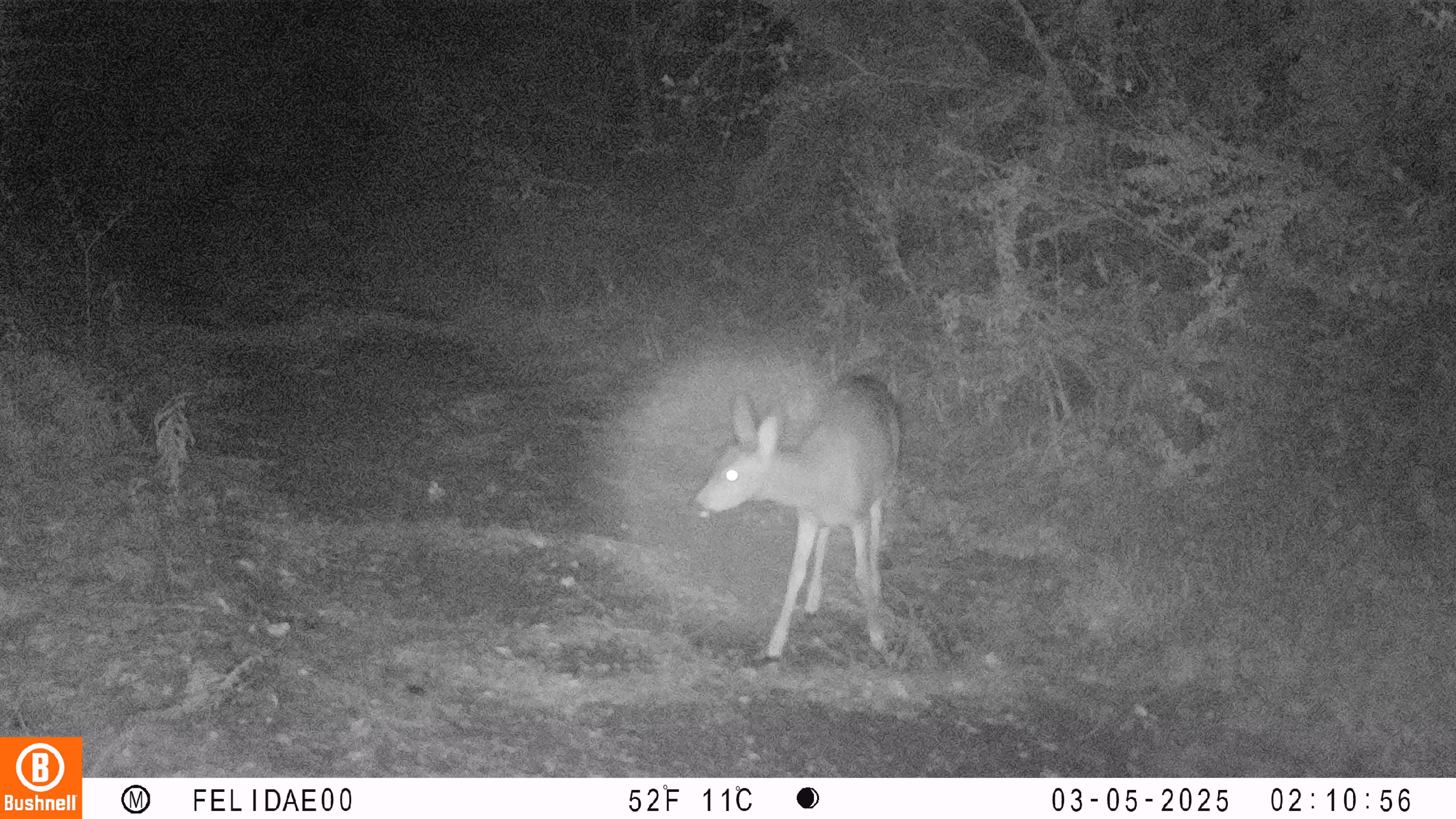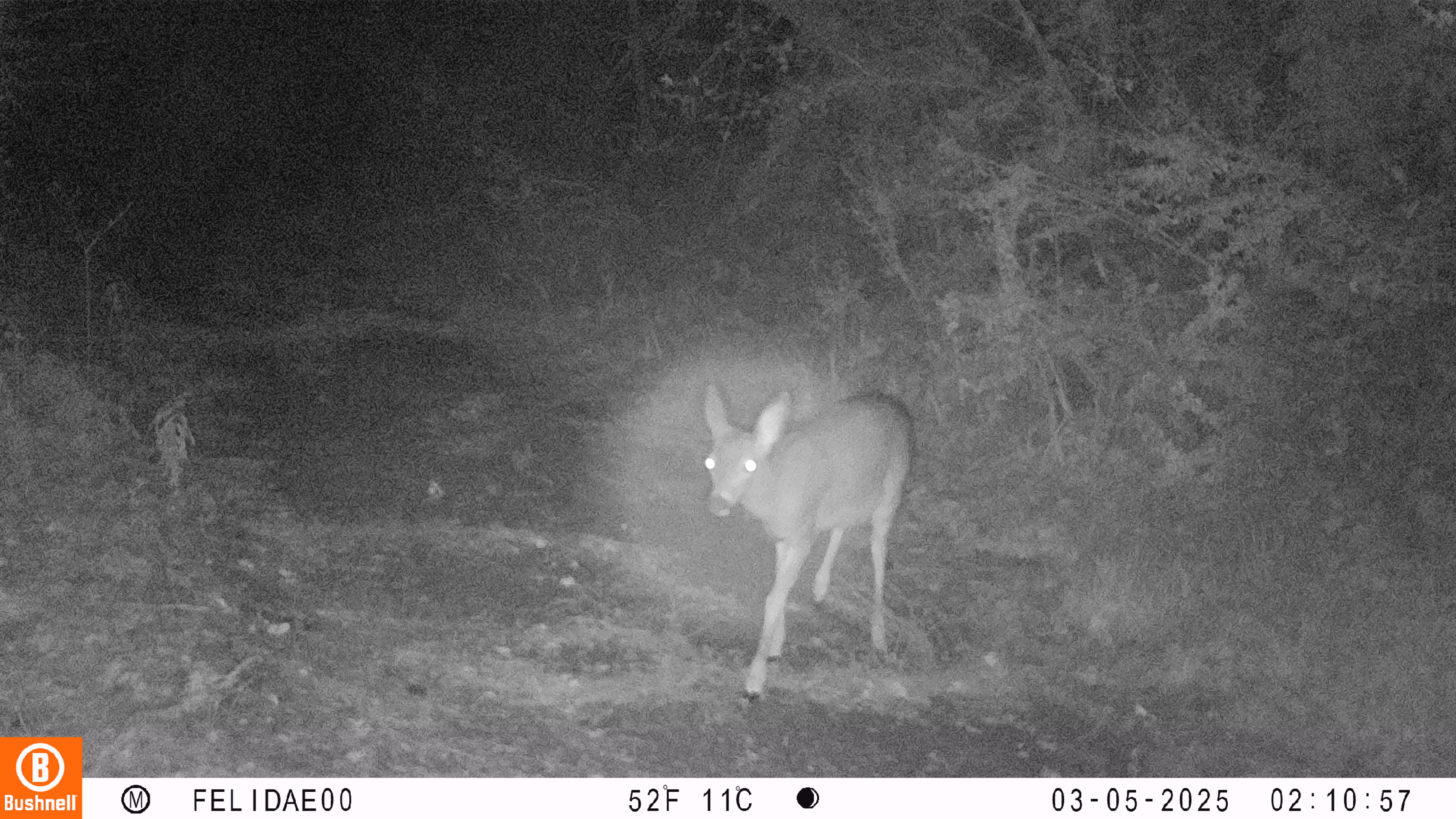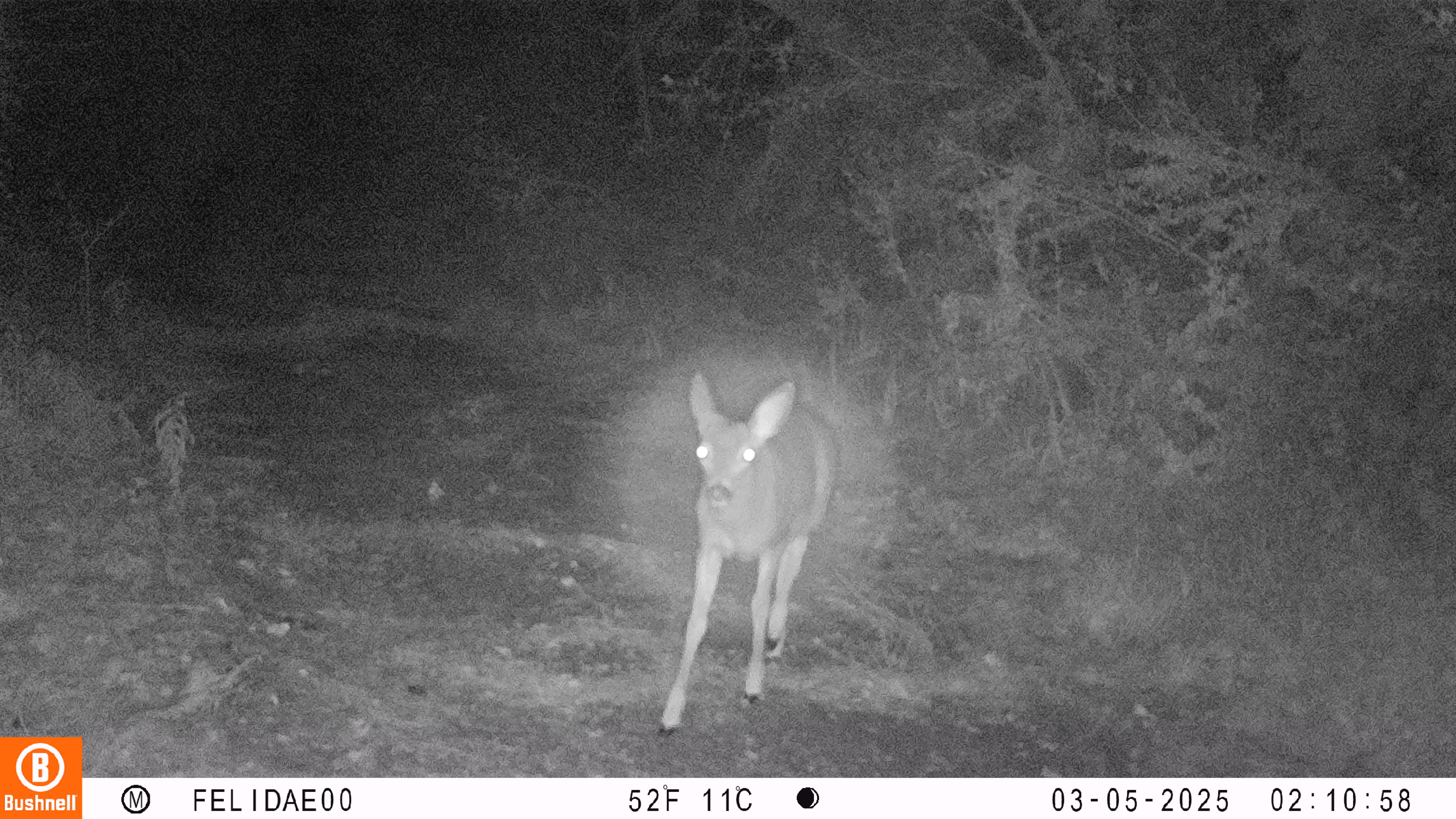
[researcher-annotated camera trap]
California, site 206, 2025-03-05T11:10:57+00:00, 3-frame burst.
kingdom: Animalia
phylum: Chordata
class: Mammalia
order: Artiodactyla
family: Cervidae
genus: Odocoileus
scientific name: Odocoileus hemionus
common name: mule deer